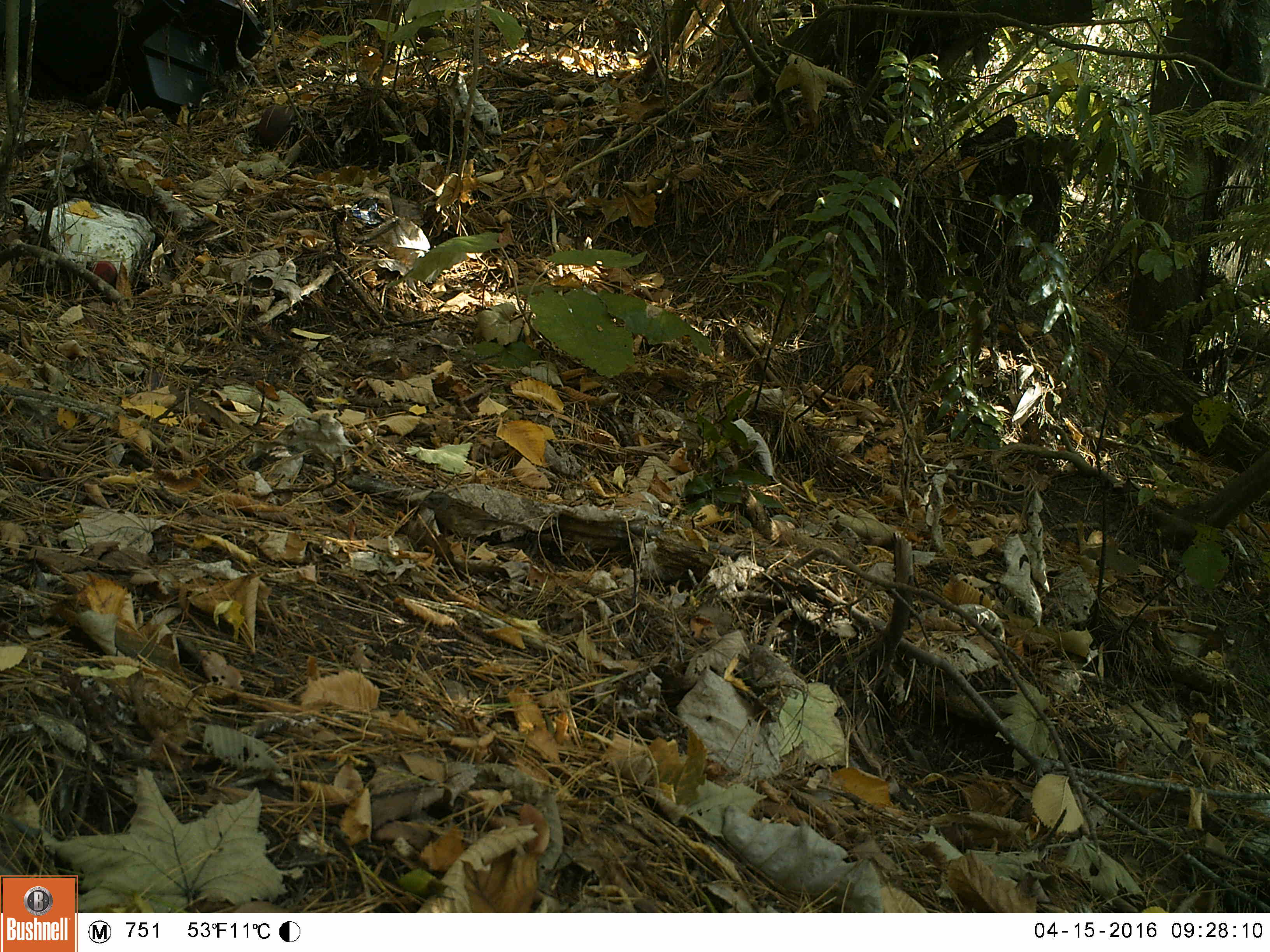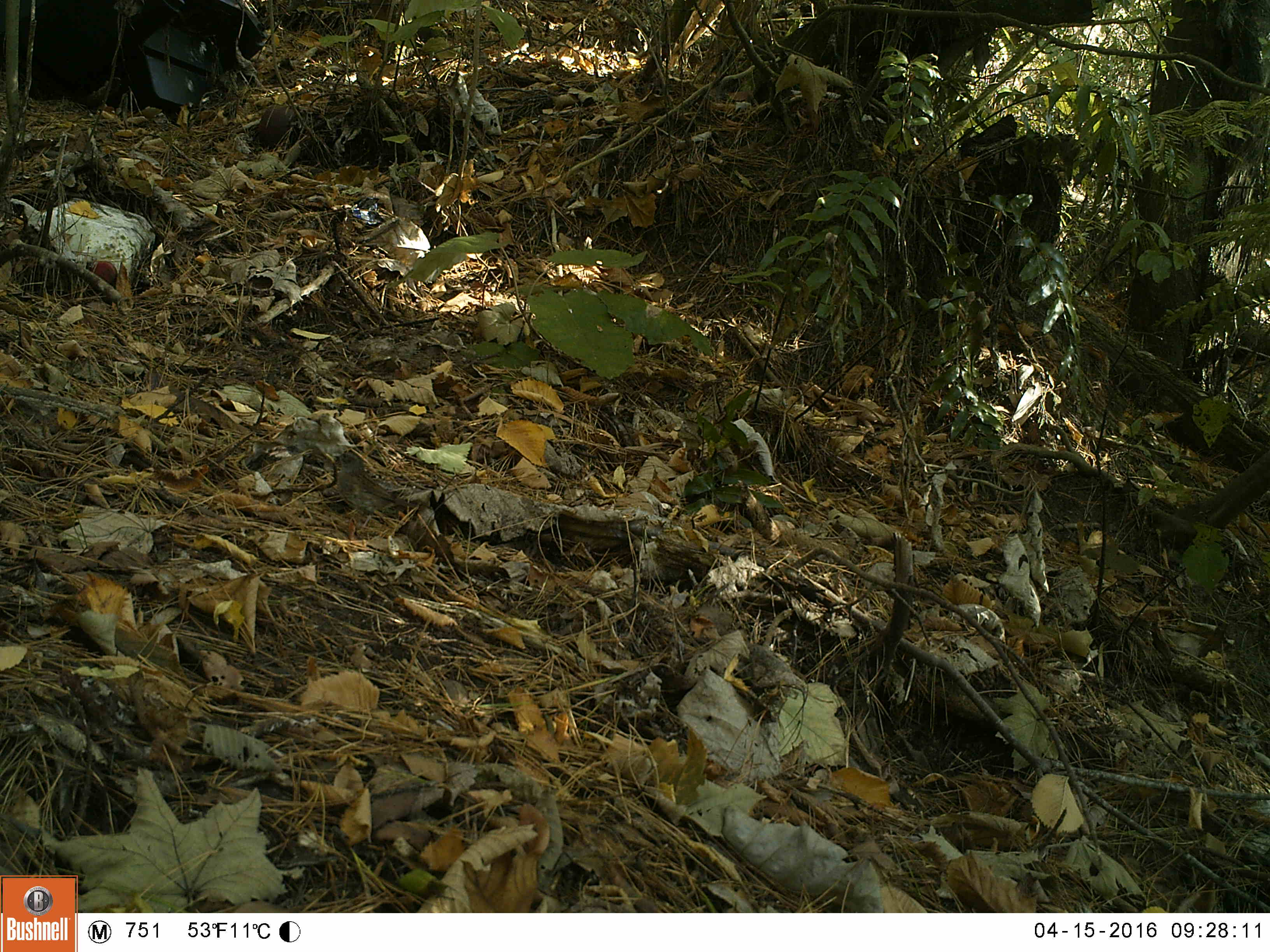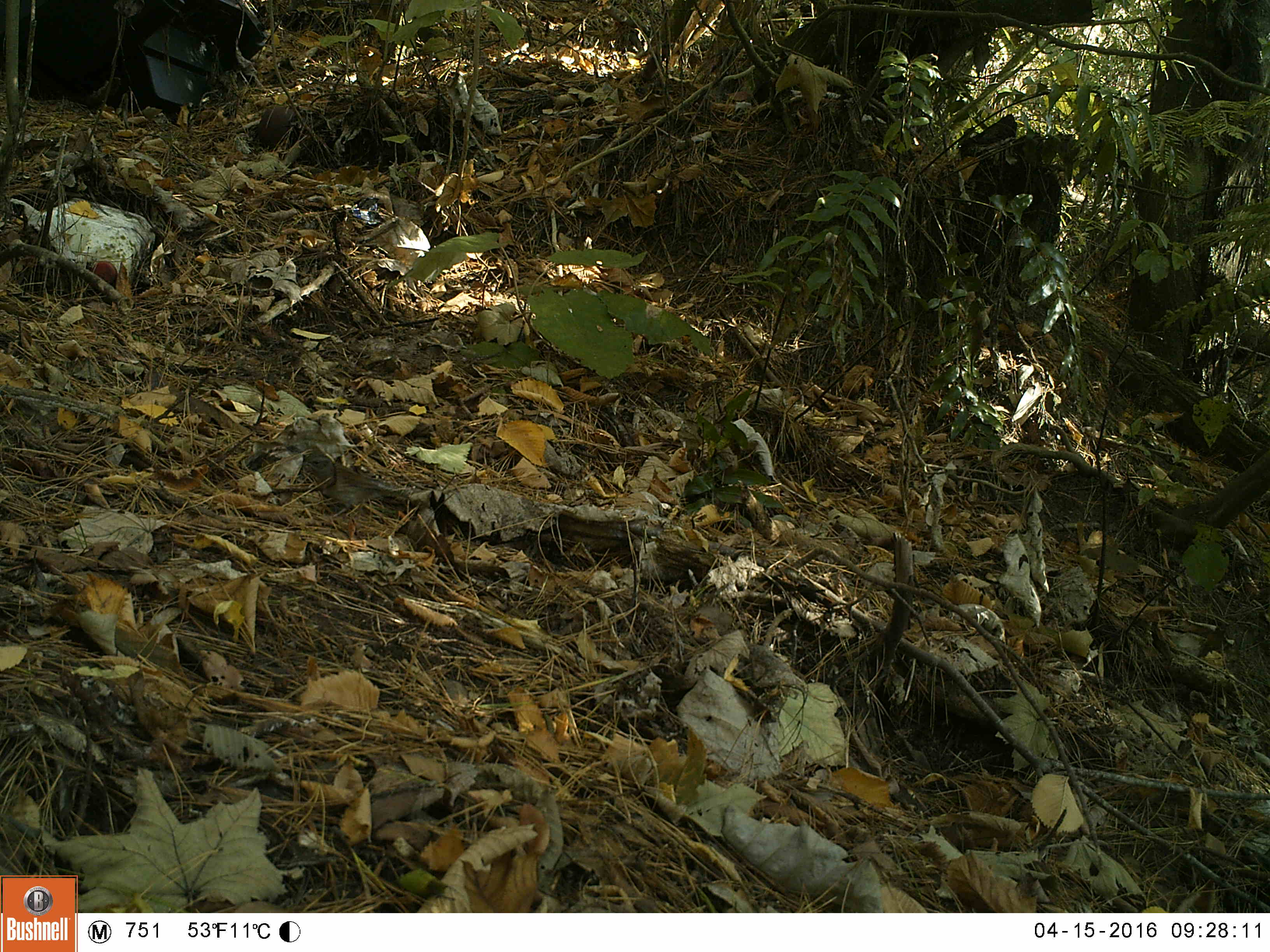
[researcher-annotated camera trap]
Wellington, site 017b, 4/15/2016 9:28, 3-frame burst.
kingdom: Animalia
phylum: Chordata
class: Aves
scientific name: Aves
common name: bird